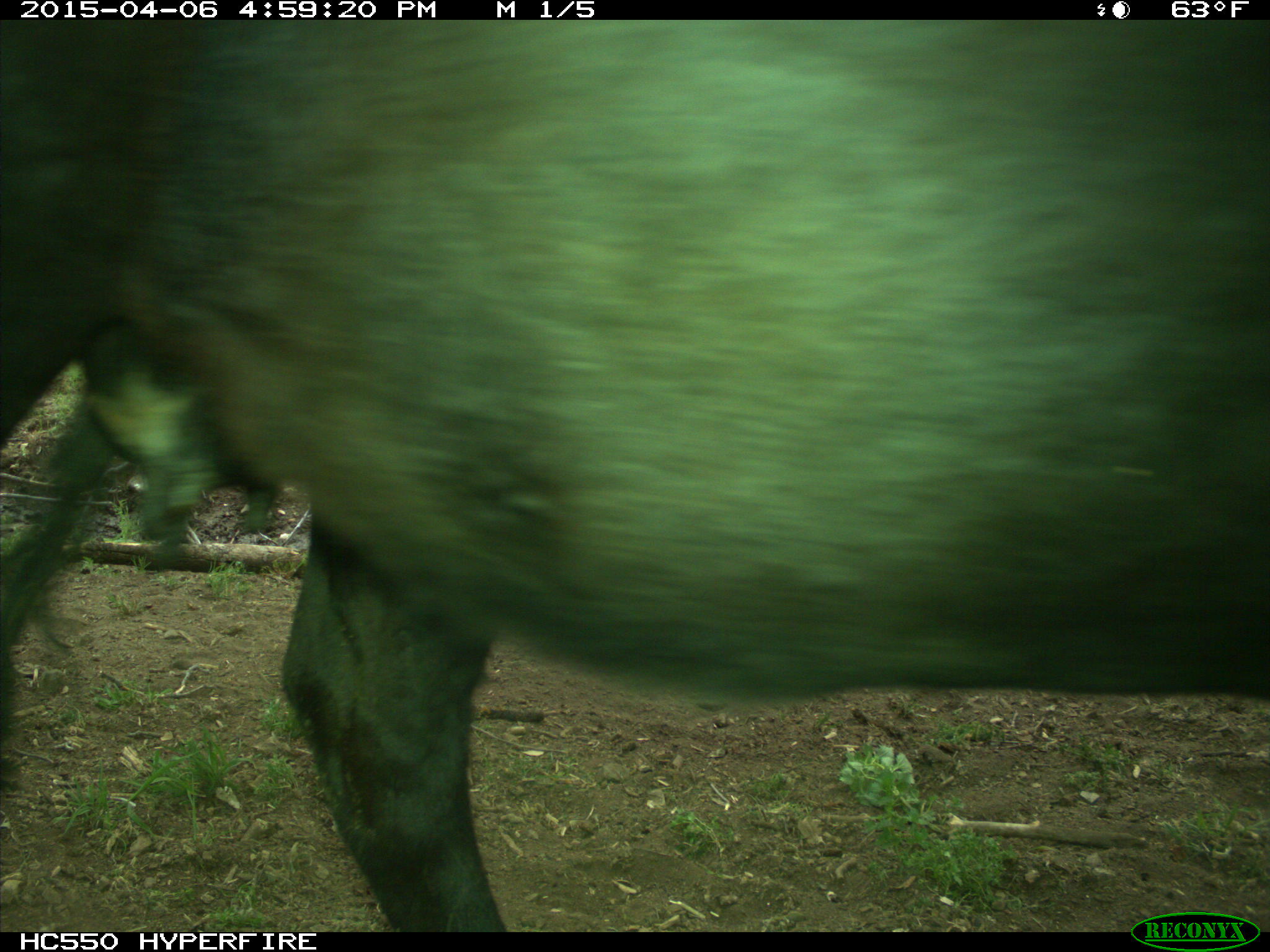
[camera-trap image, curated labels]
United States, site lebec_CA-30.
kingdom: Animalia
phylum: Chordata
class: Mammalia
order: Artiodactyla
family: Bovidae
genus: Bos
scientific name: Bos taurus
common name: domestic cow